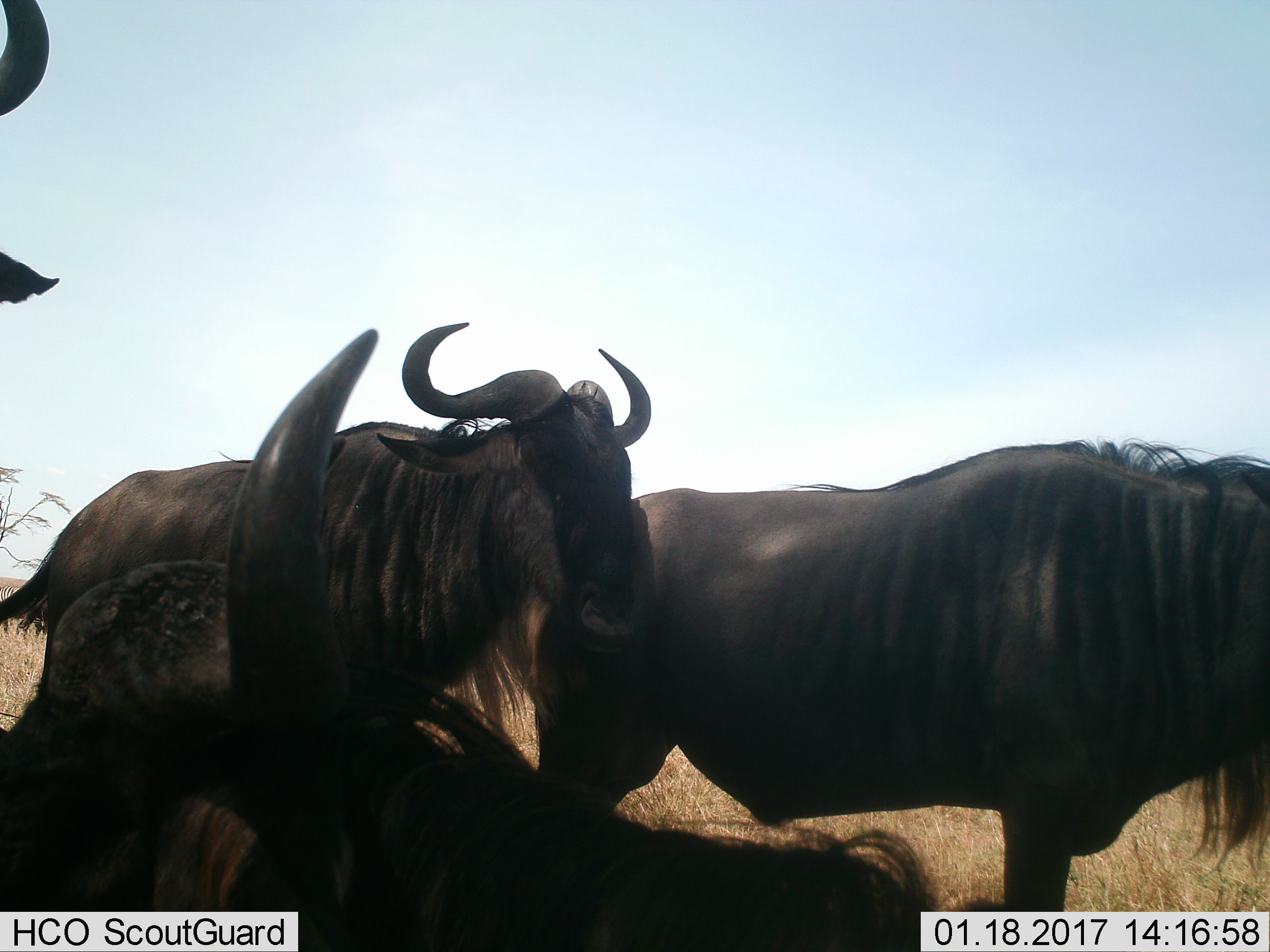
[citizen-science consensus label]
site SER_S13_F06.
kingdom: Animalia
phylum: Chordata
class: Mammalia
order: Artiodactyla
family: Bovidae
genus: Connochaetes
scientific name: Connochaetes taurinus taurinus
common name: blue wildebeest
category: wildebeestblue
Wildebeestblue (blue wildebeest) (Connochaetes taurinus taurinus), count 3. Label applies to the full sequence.